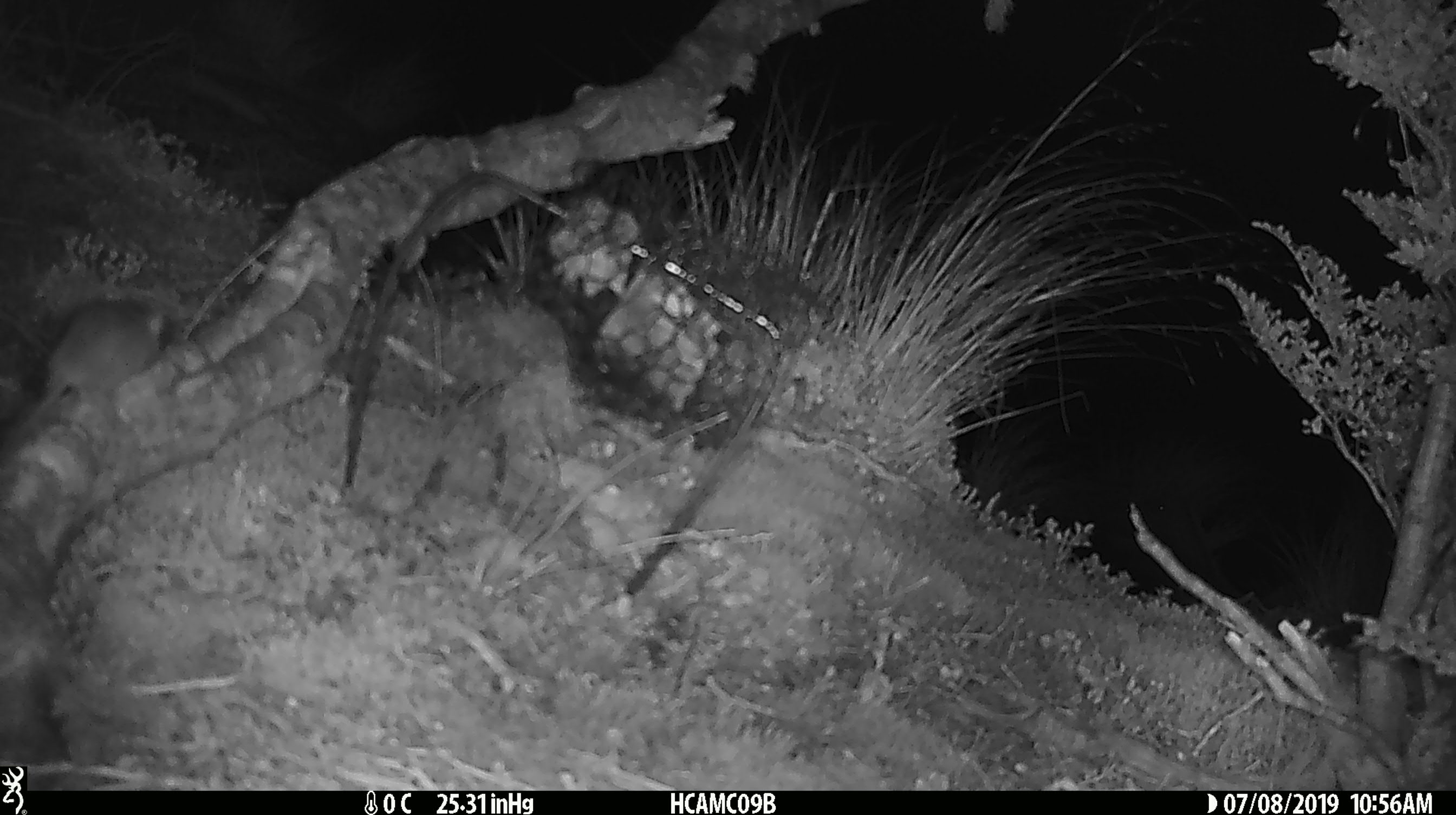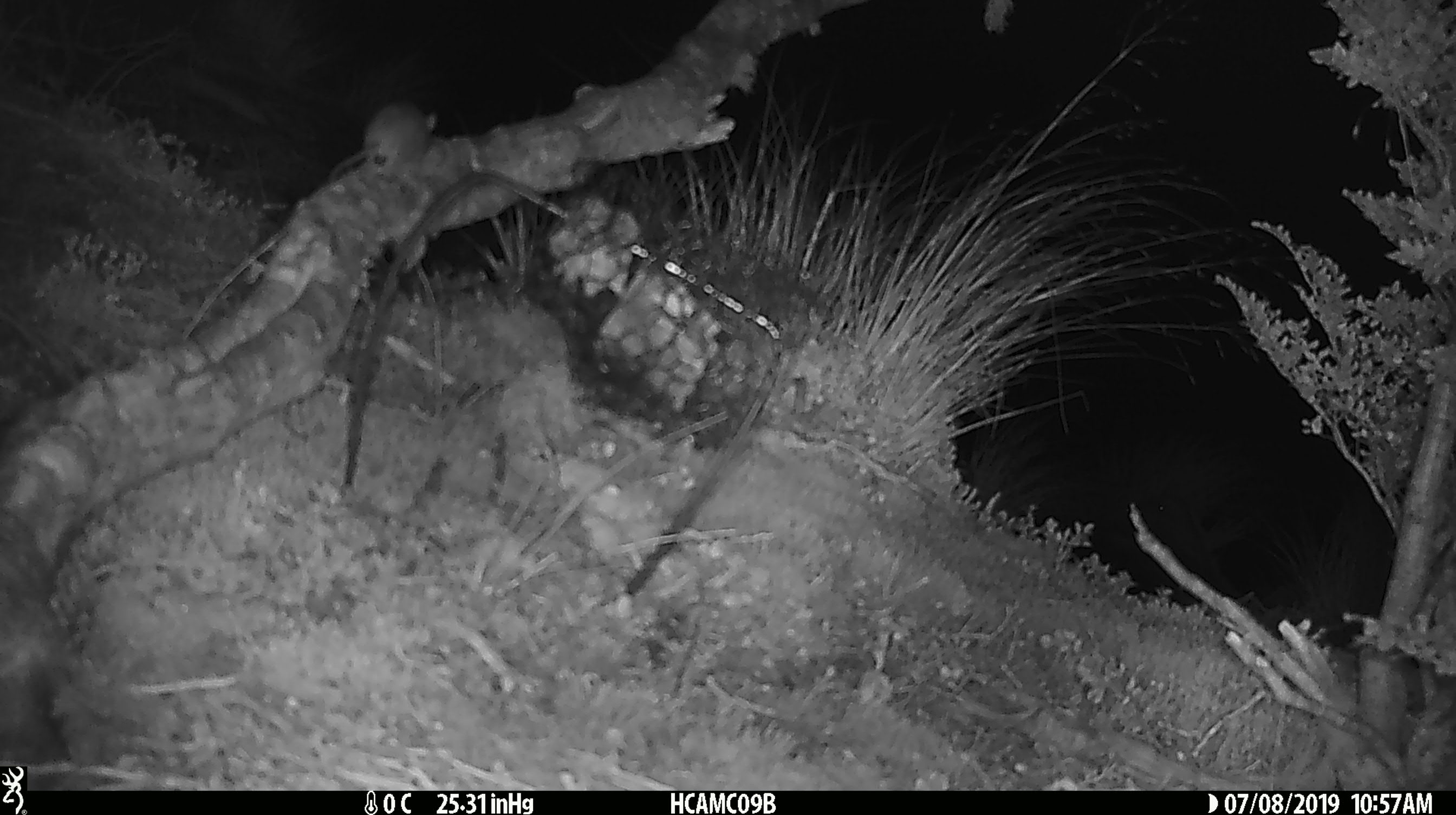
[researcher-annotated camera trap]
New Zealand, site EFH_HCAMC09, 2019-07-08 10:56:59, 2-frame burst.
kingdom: Animalia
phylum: Chordata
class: Mammalia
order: Rodentia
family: Muridae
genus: Mus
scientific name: Mus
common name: mouse